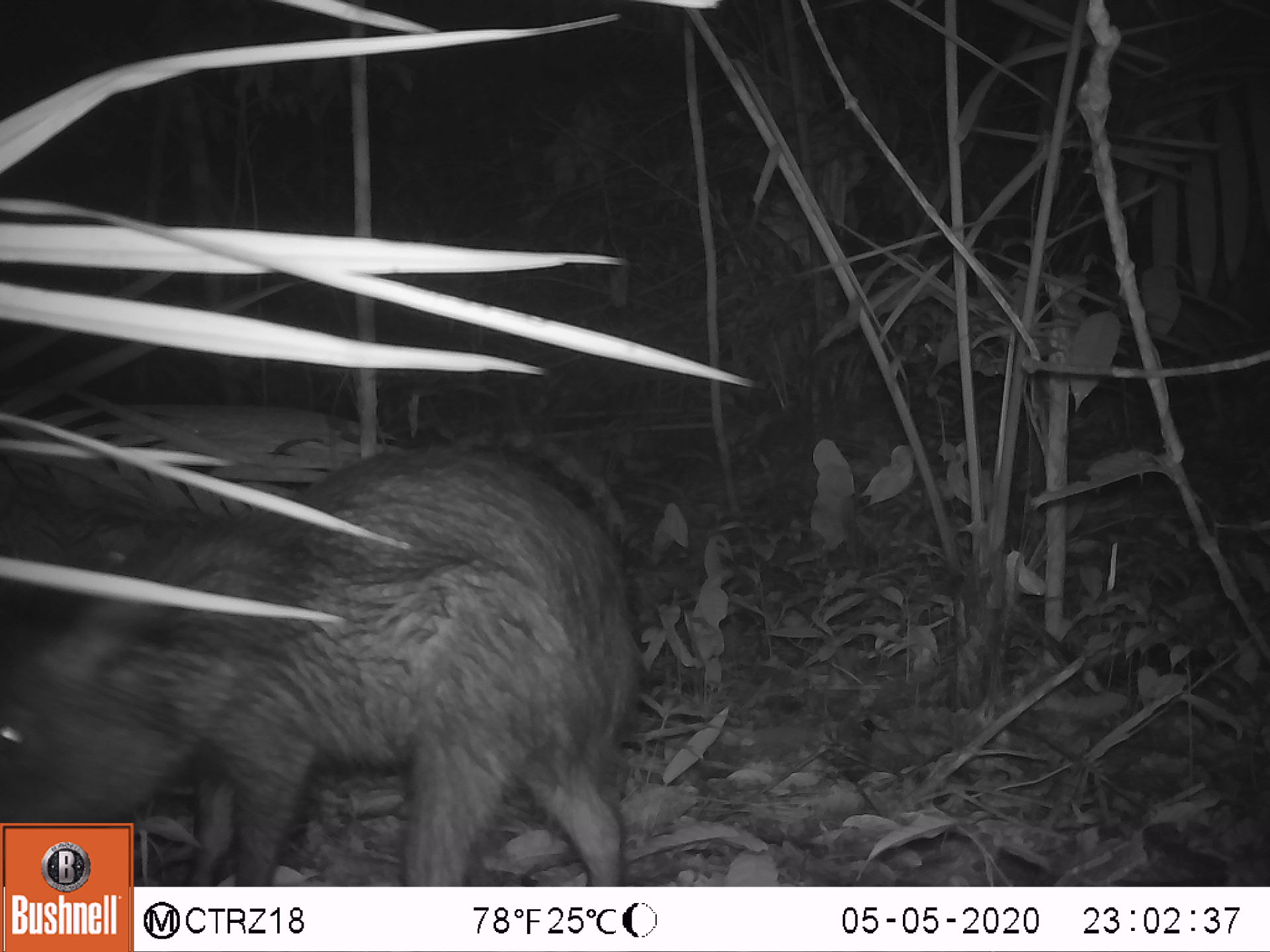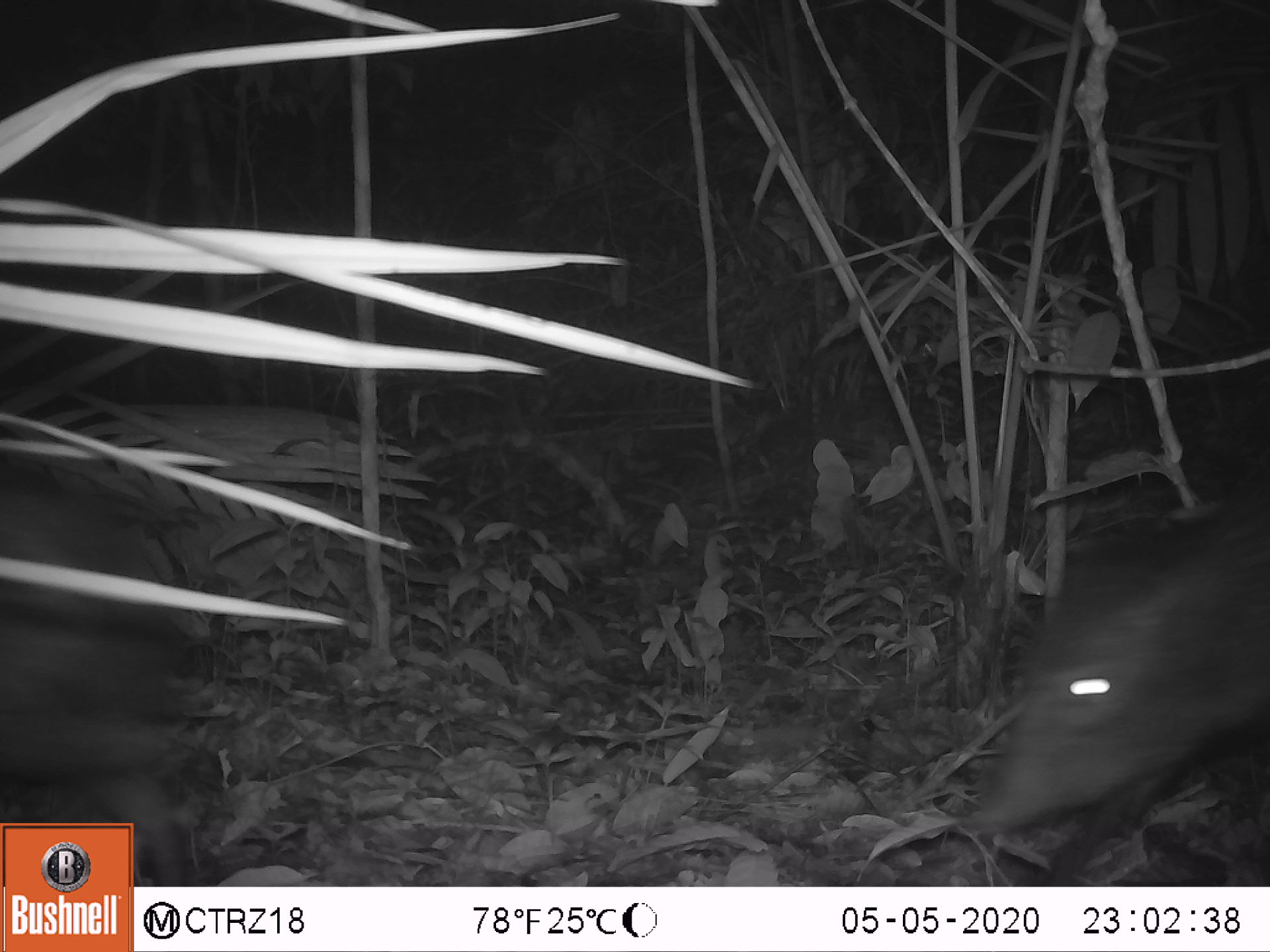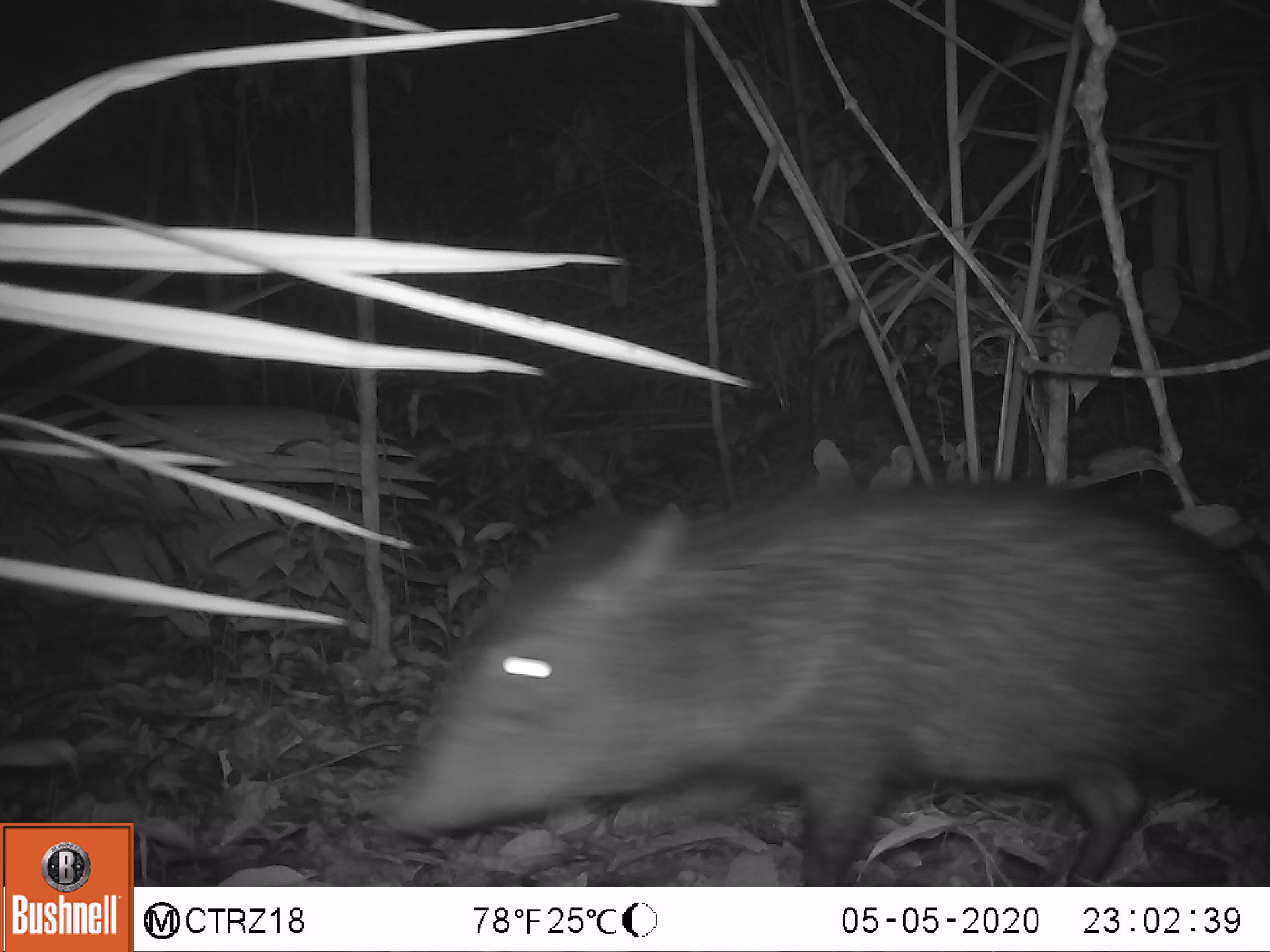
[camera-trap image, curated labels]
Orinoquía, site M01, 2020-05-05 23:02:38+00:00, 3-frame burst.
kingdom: Animalia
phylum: Chordata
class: Mammalia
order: Artiodactyla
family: Tayassuidae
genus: Pecari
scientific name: Pecari tajacu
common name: collared peccary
Collared peccary (Pecari tajacu).